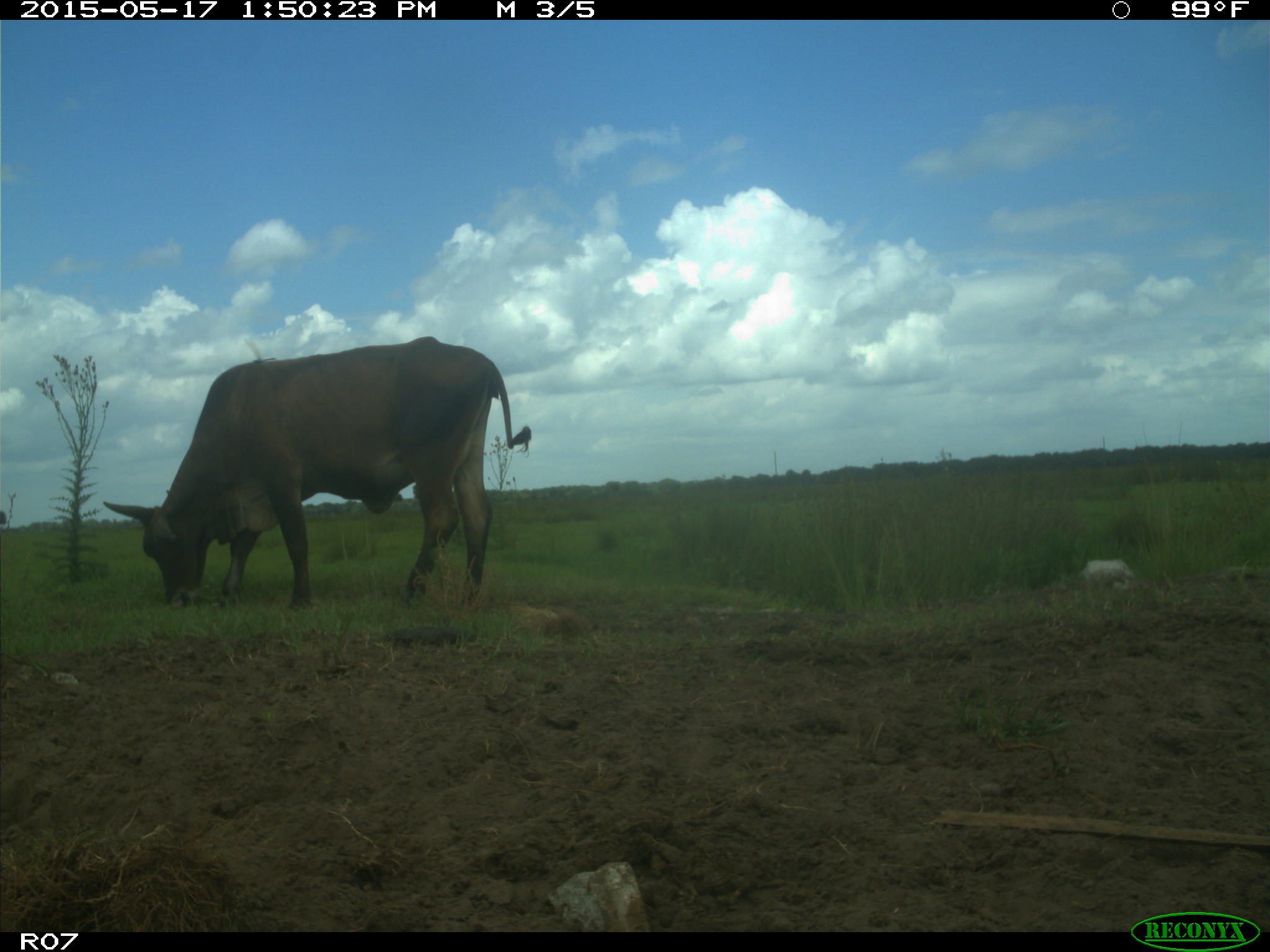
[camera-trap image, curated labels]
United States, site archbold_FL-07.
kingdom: Animalia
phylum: Chordata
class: Mammalia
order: Artiodactyla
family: Bovidae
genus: Bos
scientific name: Bos taurus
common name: domestic cow